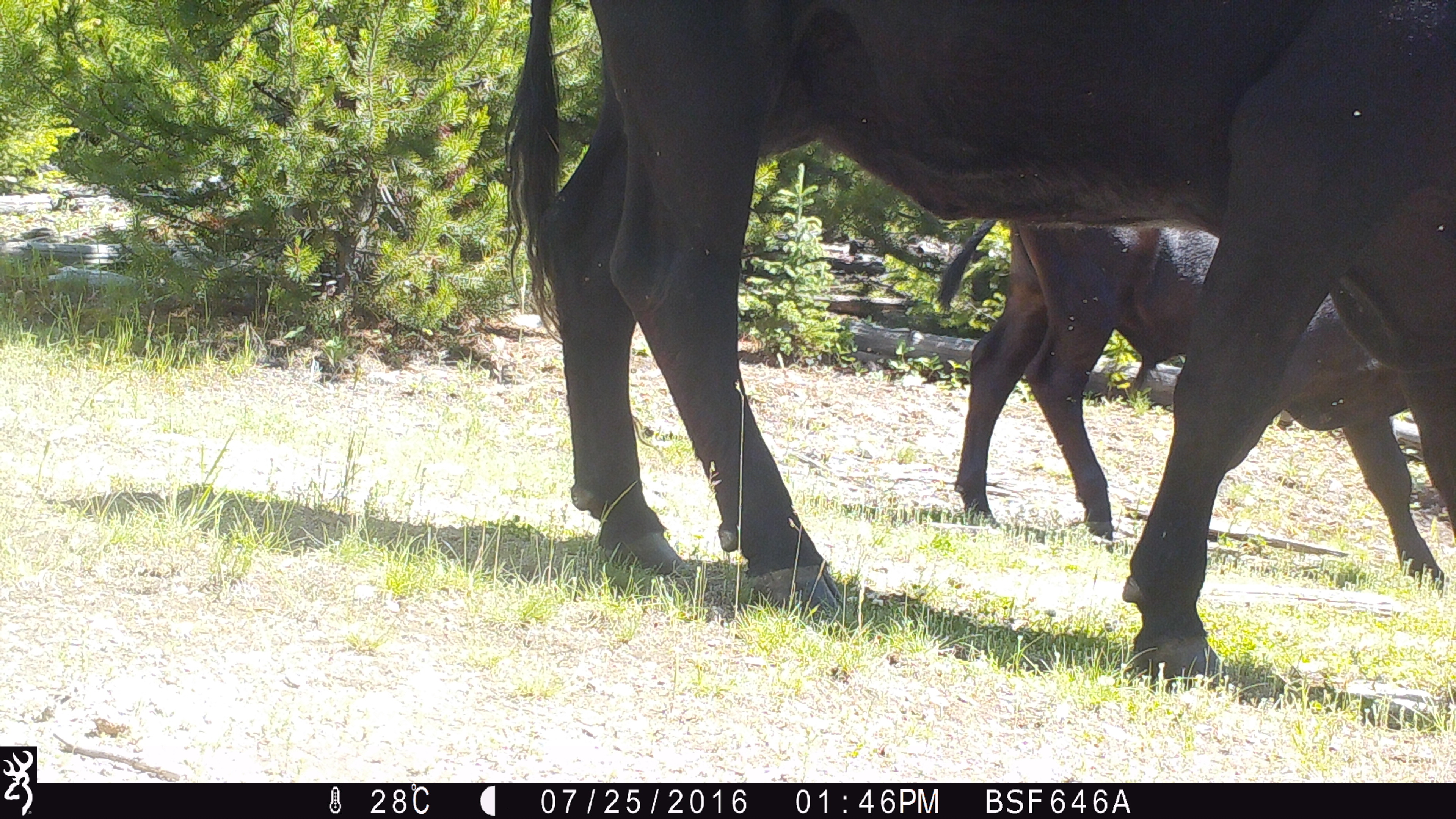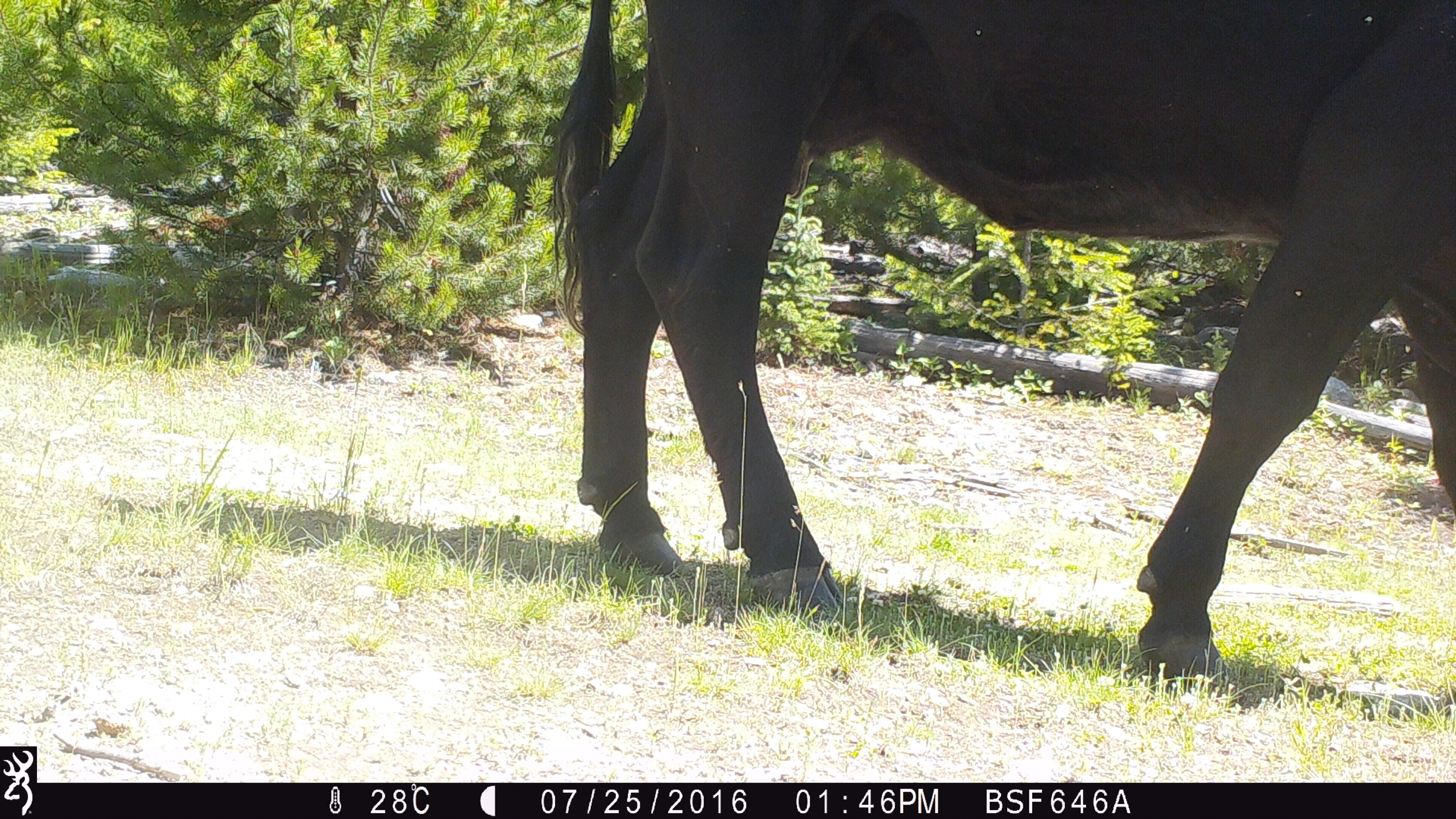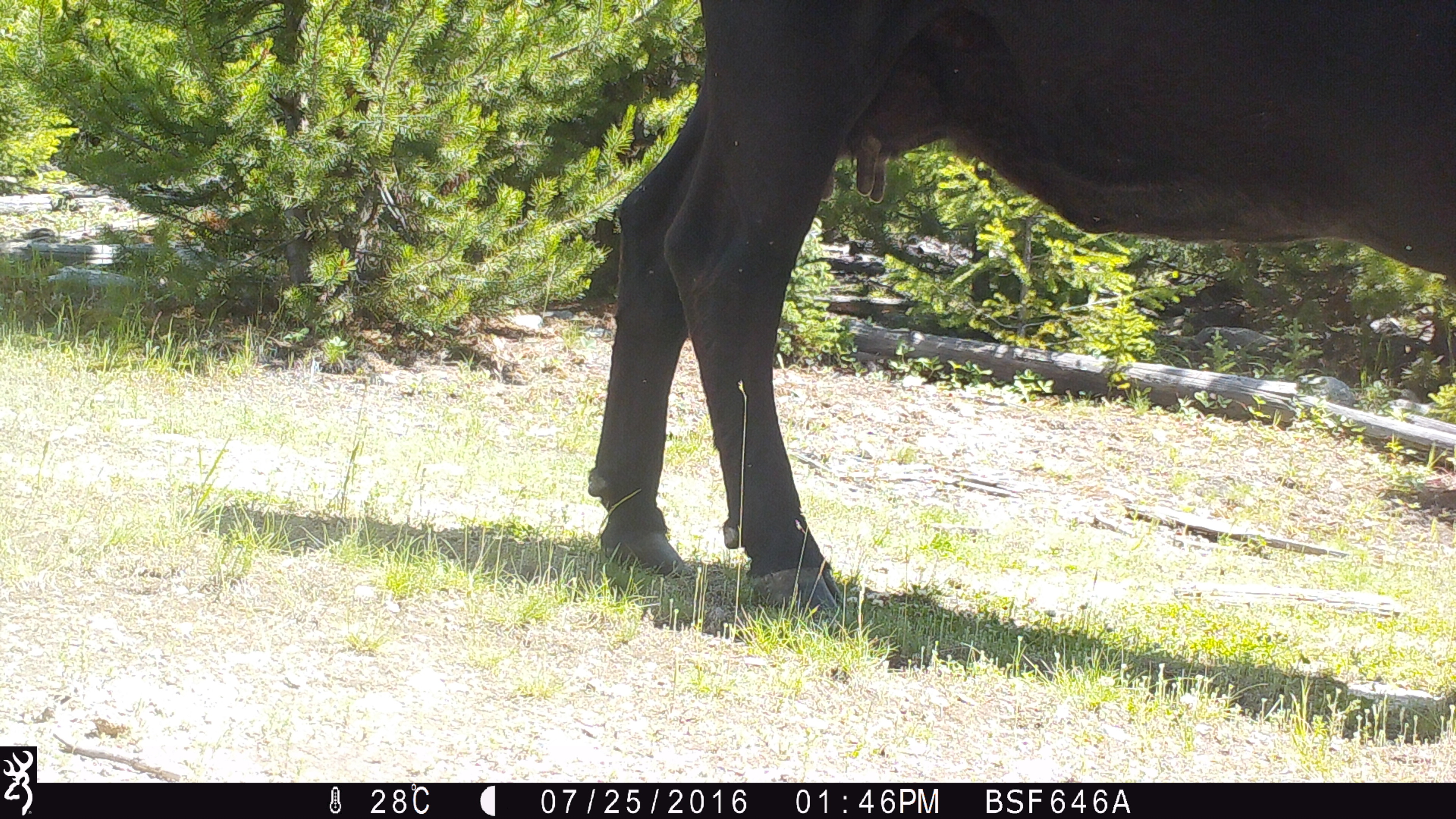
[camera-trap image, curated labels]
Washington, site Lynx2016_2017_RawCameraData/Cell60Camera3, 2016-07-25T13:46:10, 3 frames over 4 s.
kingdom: Animalia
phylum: Chordata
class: Mammalia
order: Artiodactyla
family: Bovidae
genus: Bos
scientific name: Bos taurus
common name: domestic cattle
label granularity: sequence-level